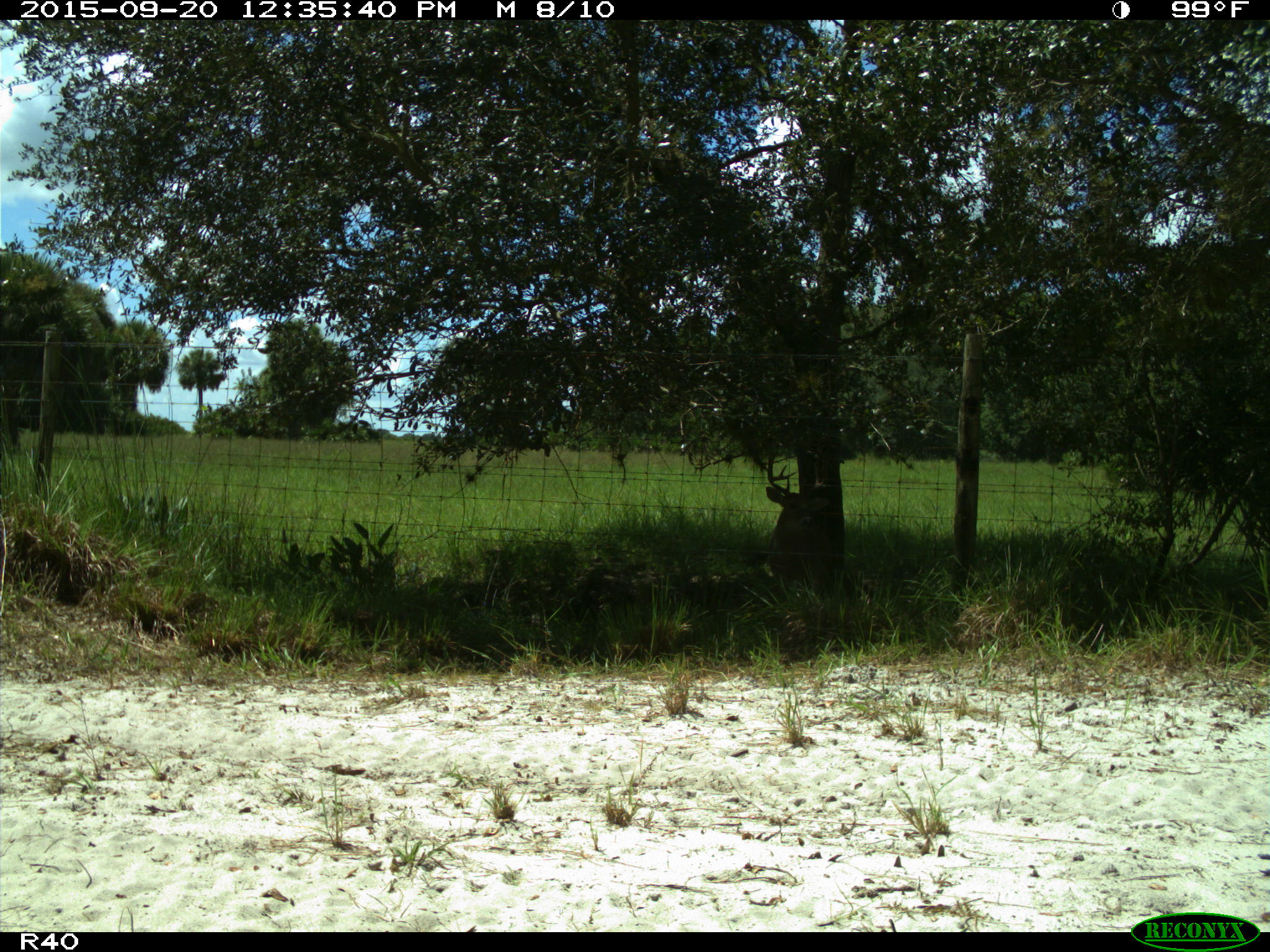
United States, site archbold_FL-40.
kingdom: Animalia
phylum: Chordata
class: Mammalia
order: Artiodactyla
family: Cervidae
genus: Odocoileus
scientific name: Odocoileus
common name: deer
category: unidentified deer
Unidentified deer (deer) (Odocoileus).